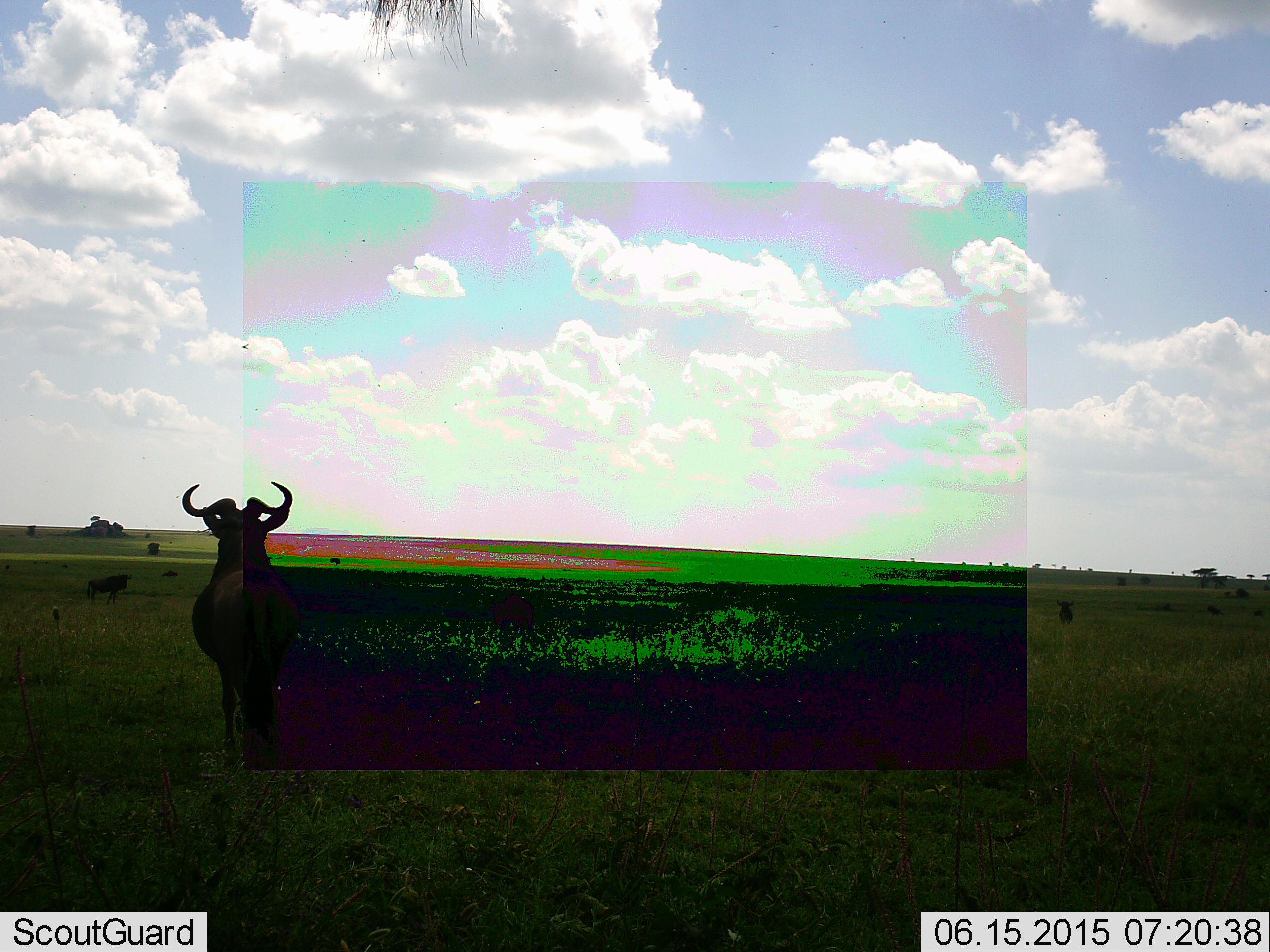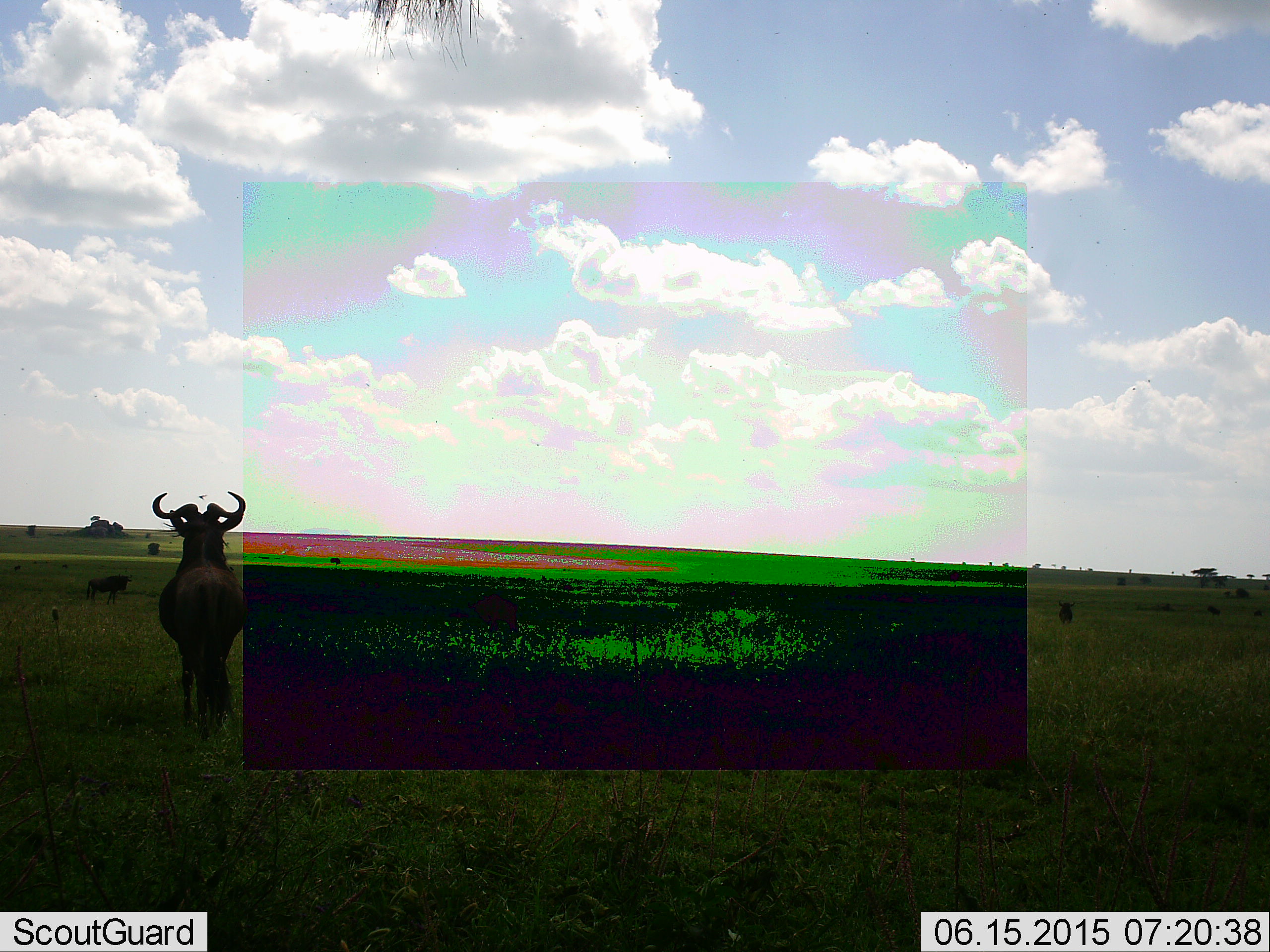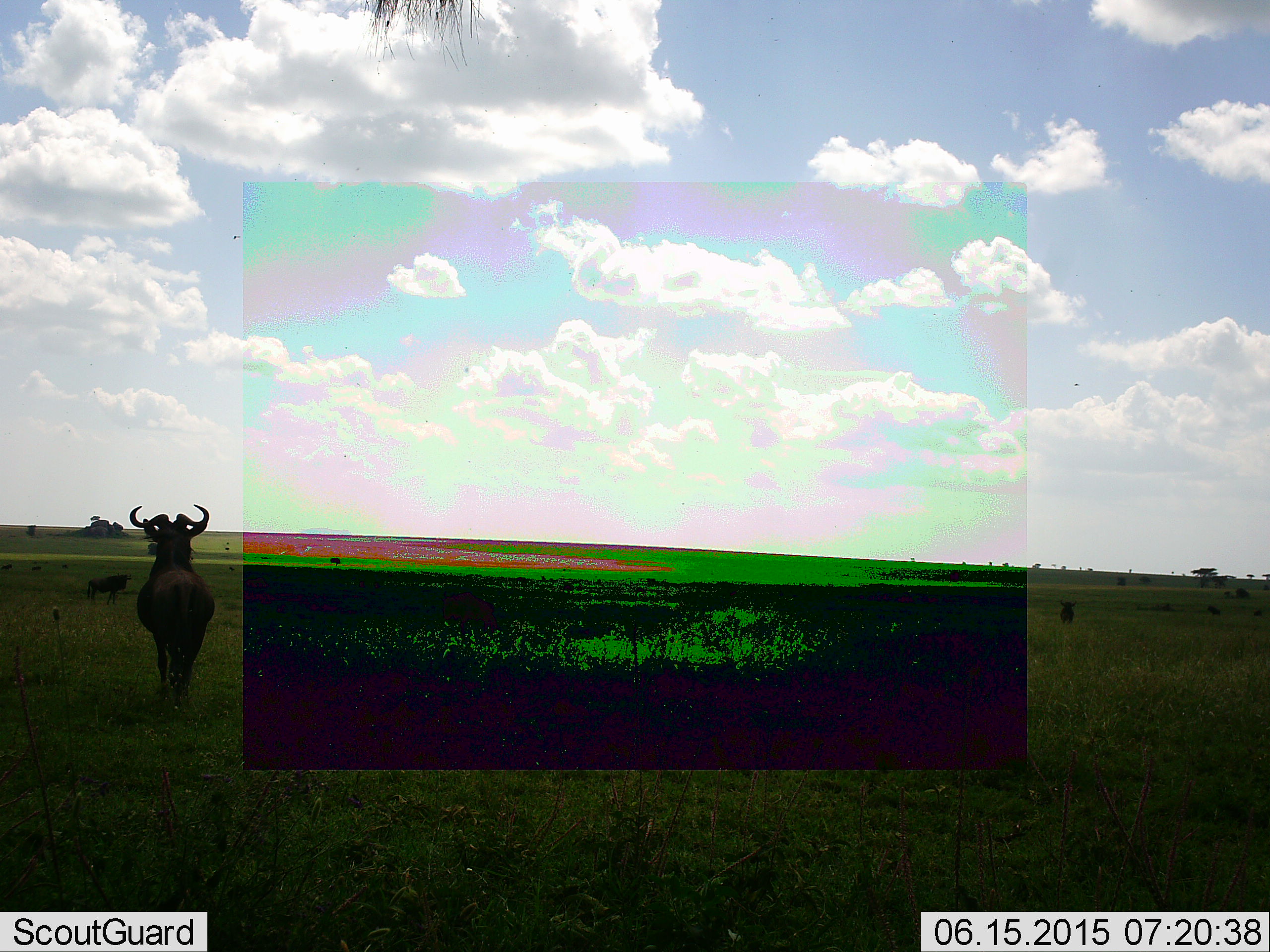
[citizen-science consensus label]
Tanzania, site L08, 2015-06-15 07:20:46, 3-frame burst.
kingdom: Animalia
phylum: Chordata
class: Mammalia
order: Artiodactyla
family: Bovidae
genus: Connochaetes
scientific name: Connochaetes taurinus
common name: blue wildebeest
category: wildebeest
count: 3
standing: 60%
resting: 0%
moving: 70%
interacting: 0%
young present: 0%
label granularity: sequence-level